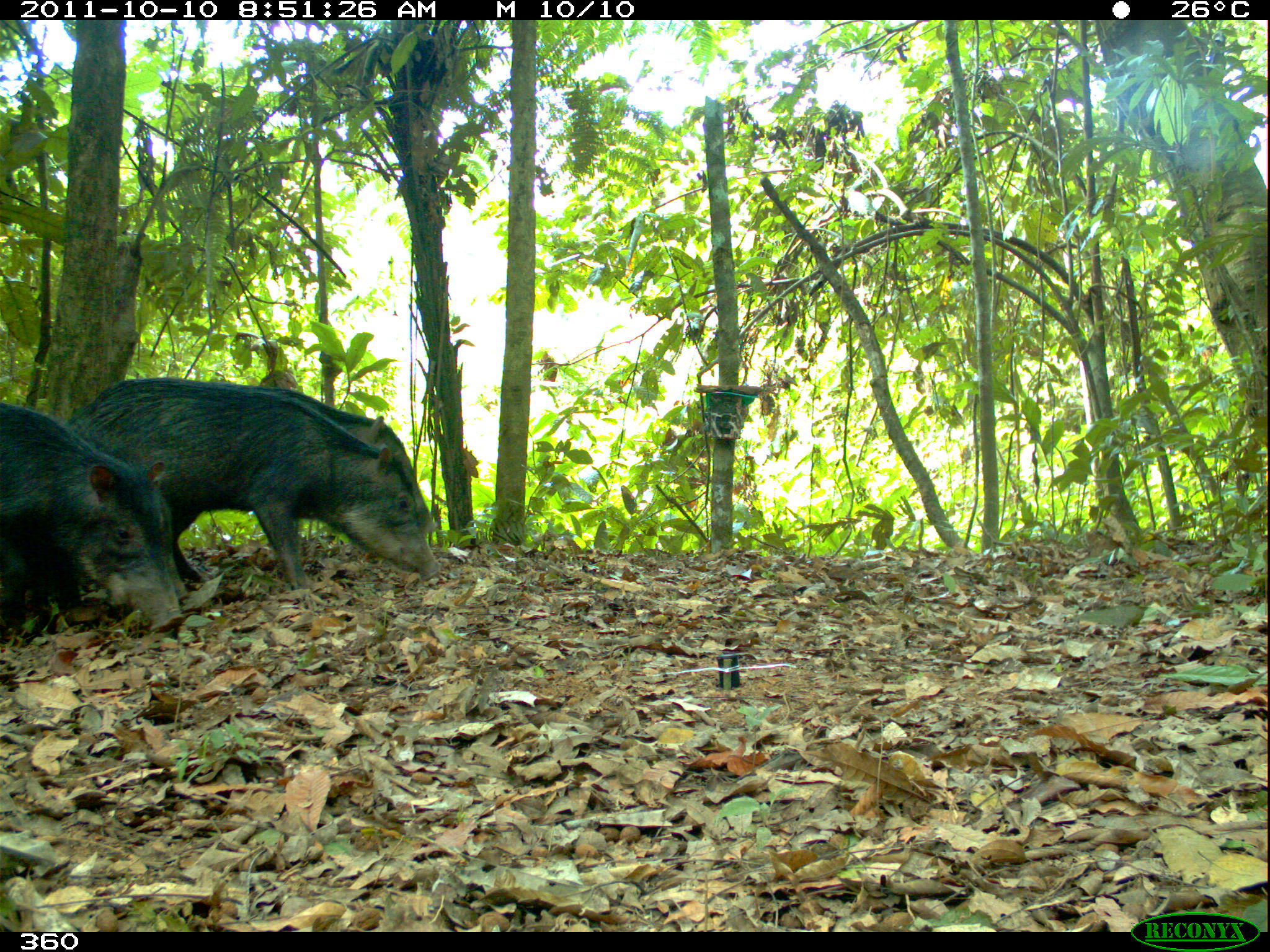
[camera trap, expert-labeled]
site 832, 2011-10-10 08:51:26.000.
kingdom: Animalia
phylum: Chordata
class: Mammalia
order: Artiodactyla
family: Tayassuidae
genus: Tayassu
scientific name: Tayassu pecari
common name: white-lipped peccary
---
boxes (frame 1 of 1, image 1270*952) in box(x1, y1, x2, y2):
tayassu pecari: box(64, 376, 437, 590); box(78, 382, 441, 590); box(0, 401, 185, 637)